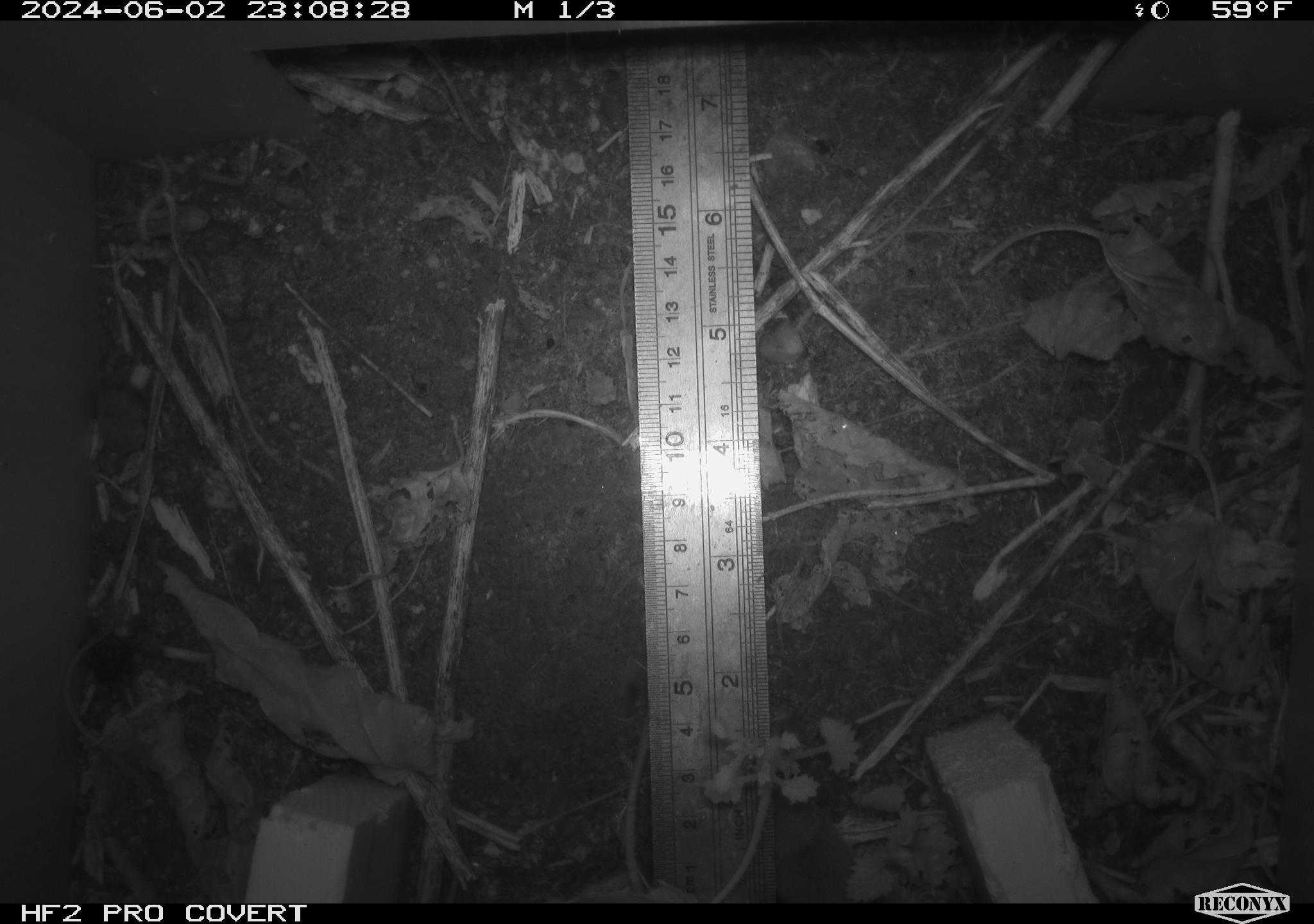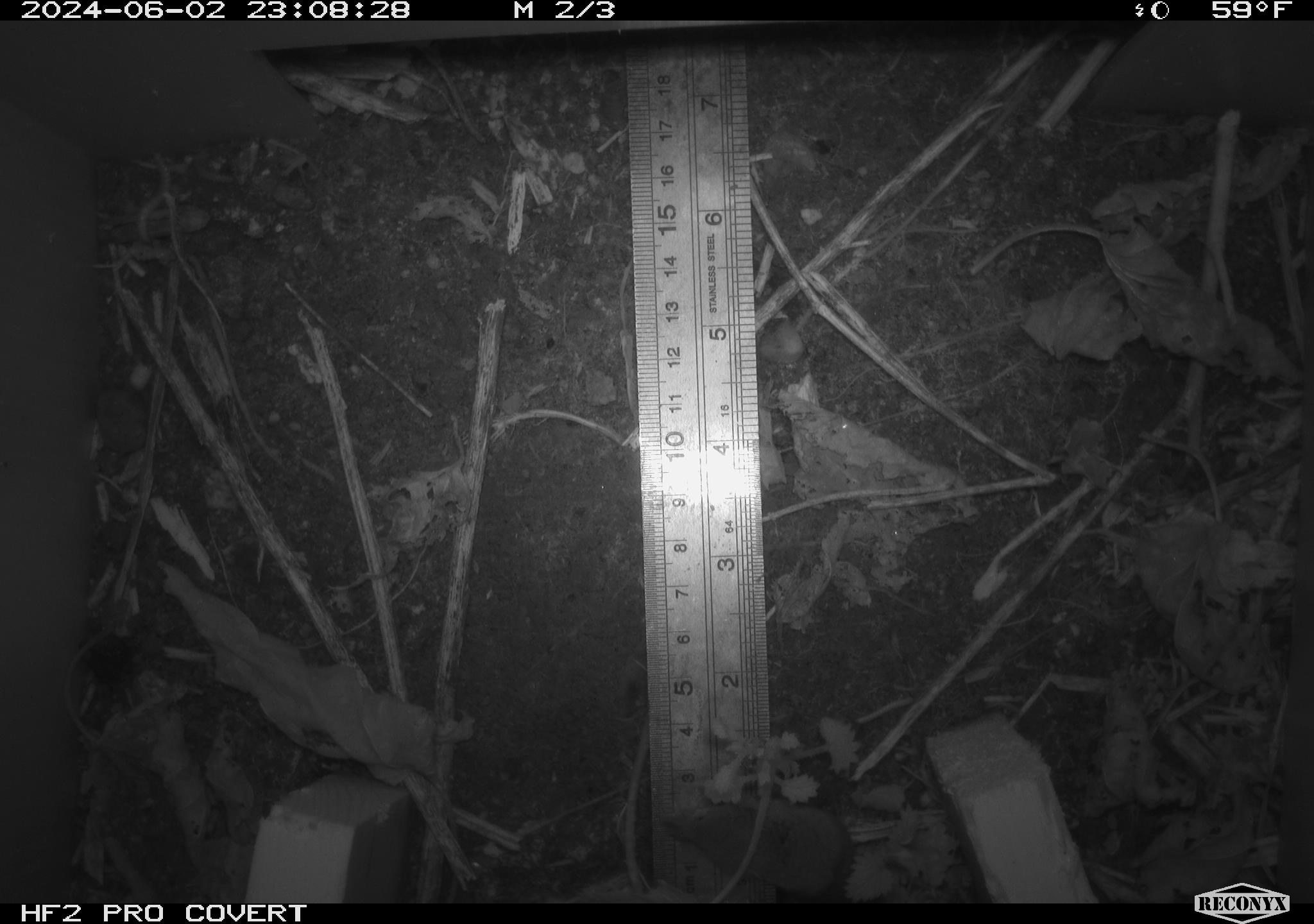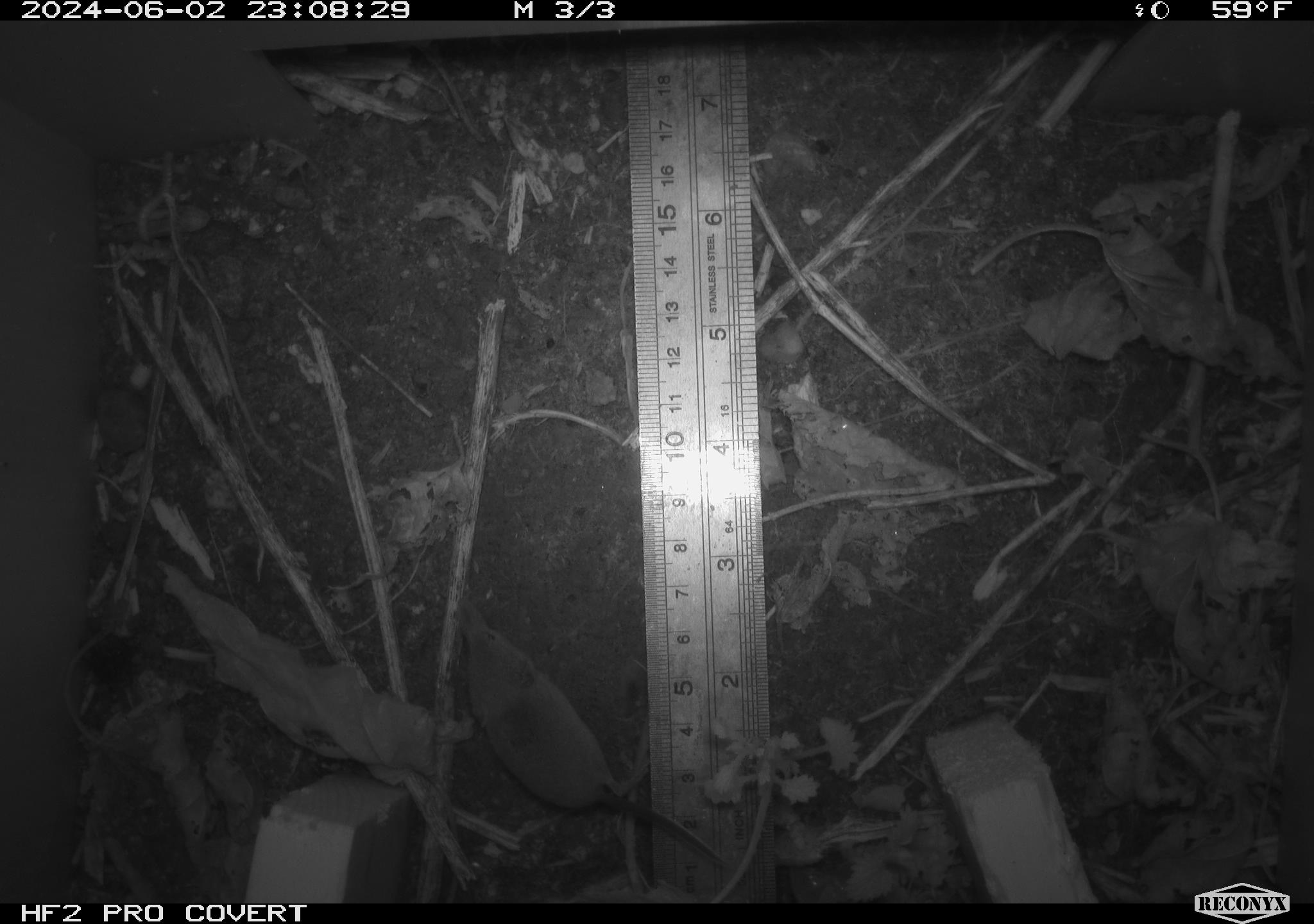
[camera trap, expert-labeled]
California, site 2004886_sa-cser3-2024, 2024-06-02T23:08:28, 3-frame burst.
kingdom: Animalia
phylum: Chordata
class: Mammalia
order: Eulipotyphla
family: Soricidae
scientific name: Soricidae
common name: shrews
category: soricidae family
Soricidae family (shrews) (Soricidae).